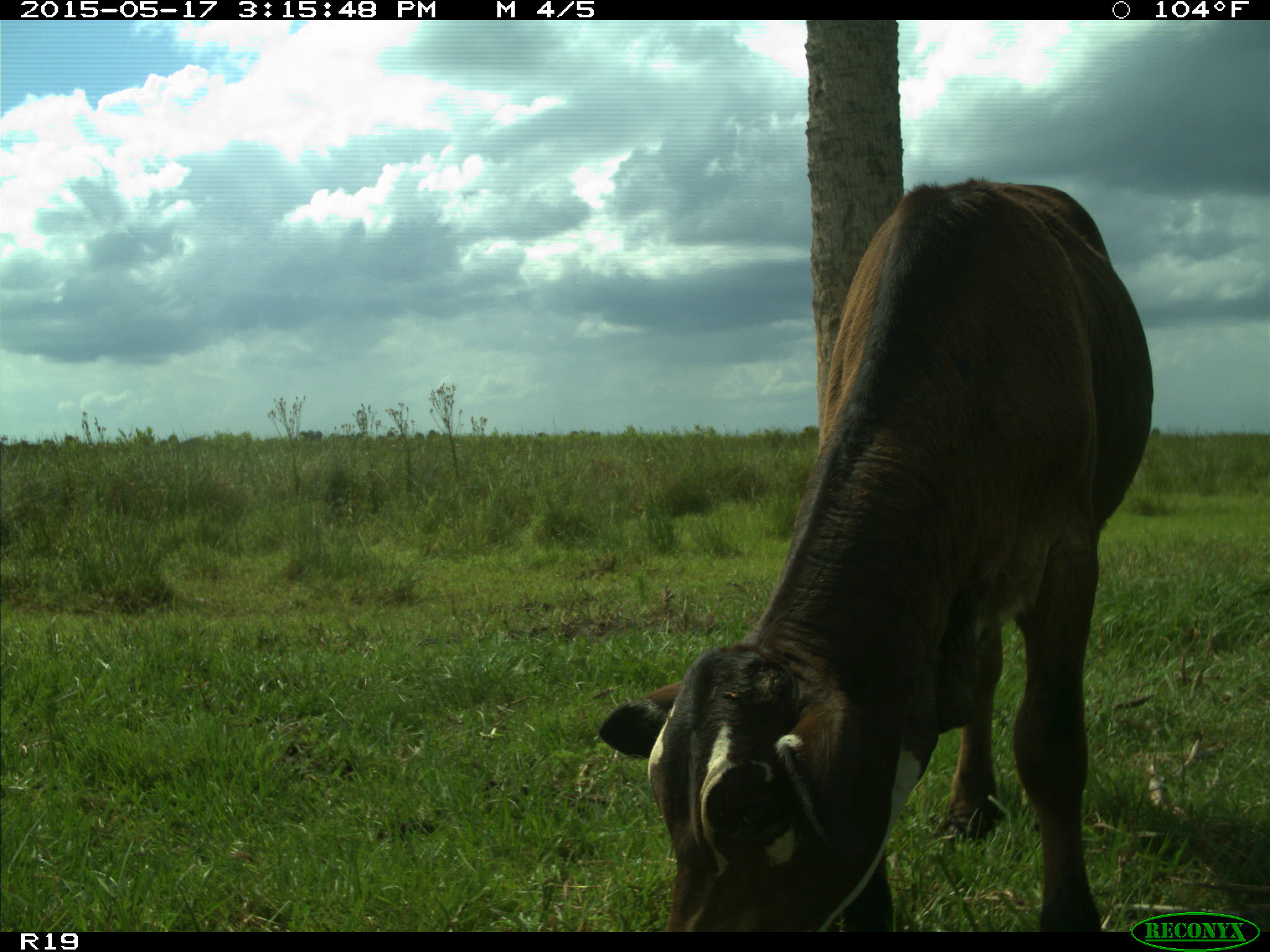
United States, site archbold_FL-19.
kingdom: Animalia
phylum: Chordata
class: Mammalia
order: Artiodactyla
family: Bovidae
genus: Bos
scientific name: Bos taurus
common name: domestic cow